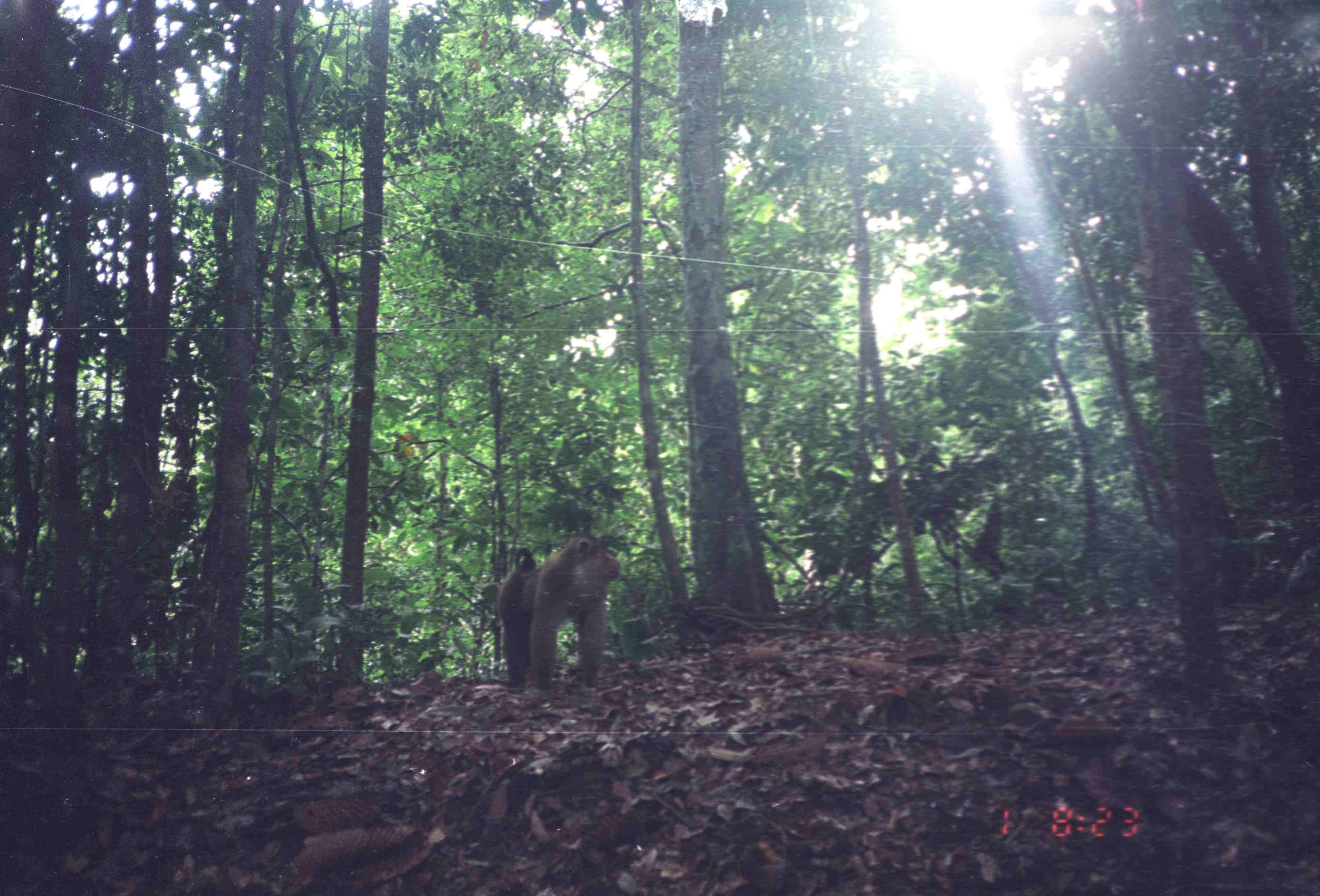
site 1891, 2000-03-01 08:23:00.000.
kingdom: Animalia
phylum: Chordata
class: Mammalia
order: Primates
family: Cercopithecidae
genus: Macaca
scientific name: Macaca nemestrina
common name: southern pig-tailed macaque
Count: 1.